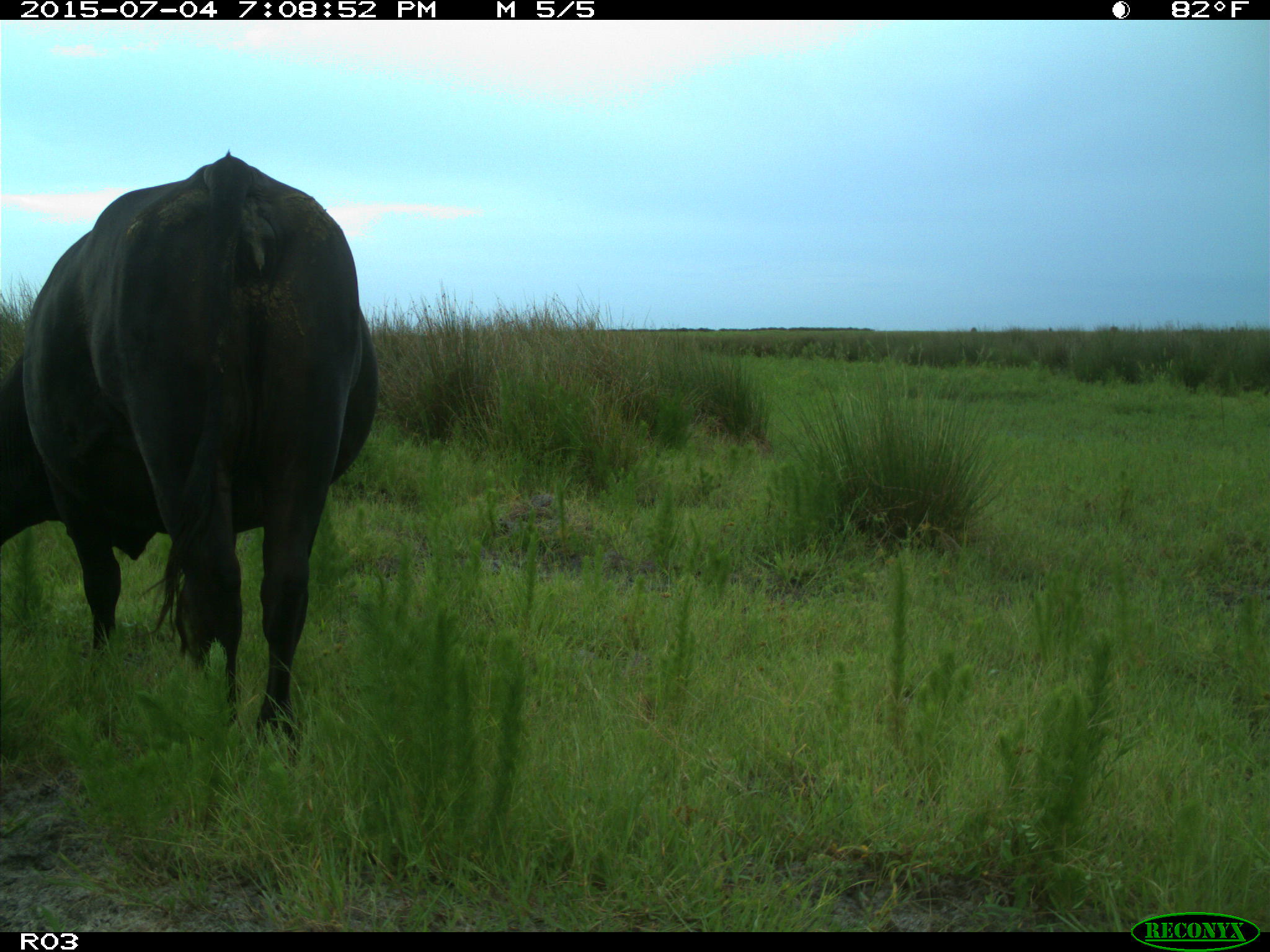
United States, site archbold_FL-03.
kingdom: Animalia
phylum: Chordata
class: Mammalia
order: Artiodactyla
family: Bovidae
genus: Bos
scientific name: Bos taurus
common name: domestic cow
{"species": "Bos taurus (domestic cow)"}